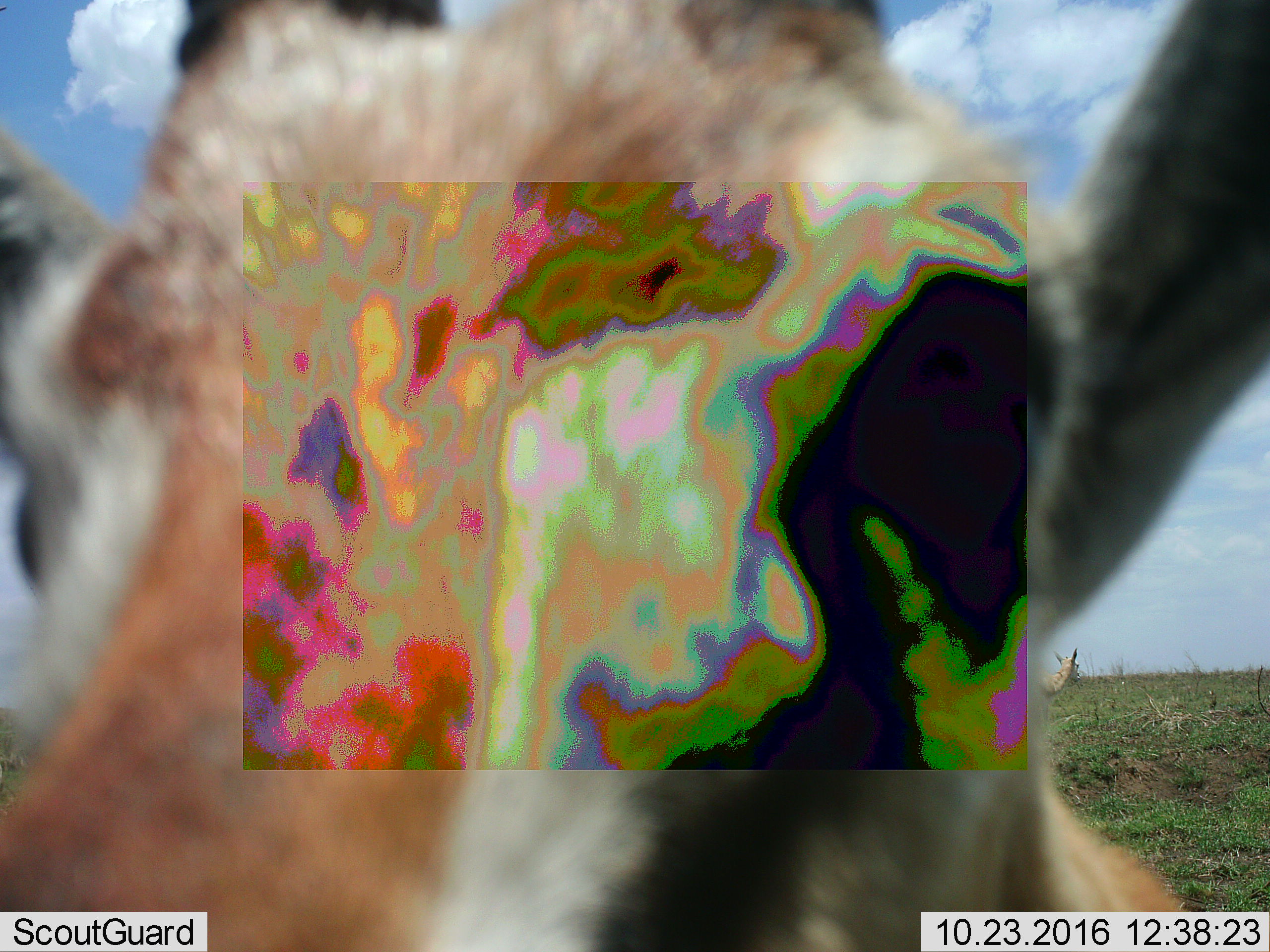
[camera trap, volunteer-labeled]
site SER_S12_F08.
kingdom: Animalia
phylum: Chordata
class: Mammalia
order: Artiodactyla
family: Bovidae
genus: Eudorcas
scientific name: Eudorcas thomsonii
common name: thomson's gazelle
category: gazellethomsons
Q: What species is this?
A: Gazellethomsons (thomson's gazelle) (Eudorcas thomsonii).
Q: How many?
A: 1.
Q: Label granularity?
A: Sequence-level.